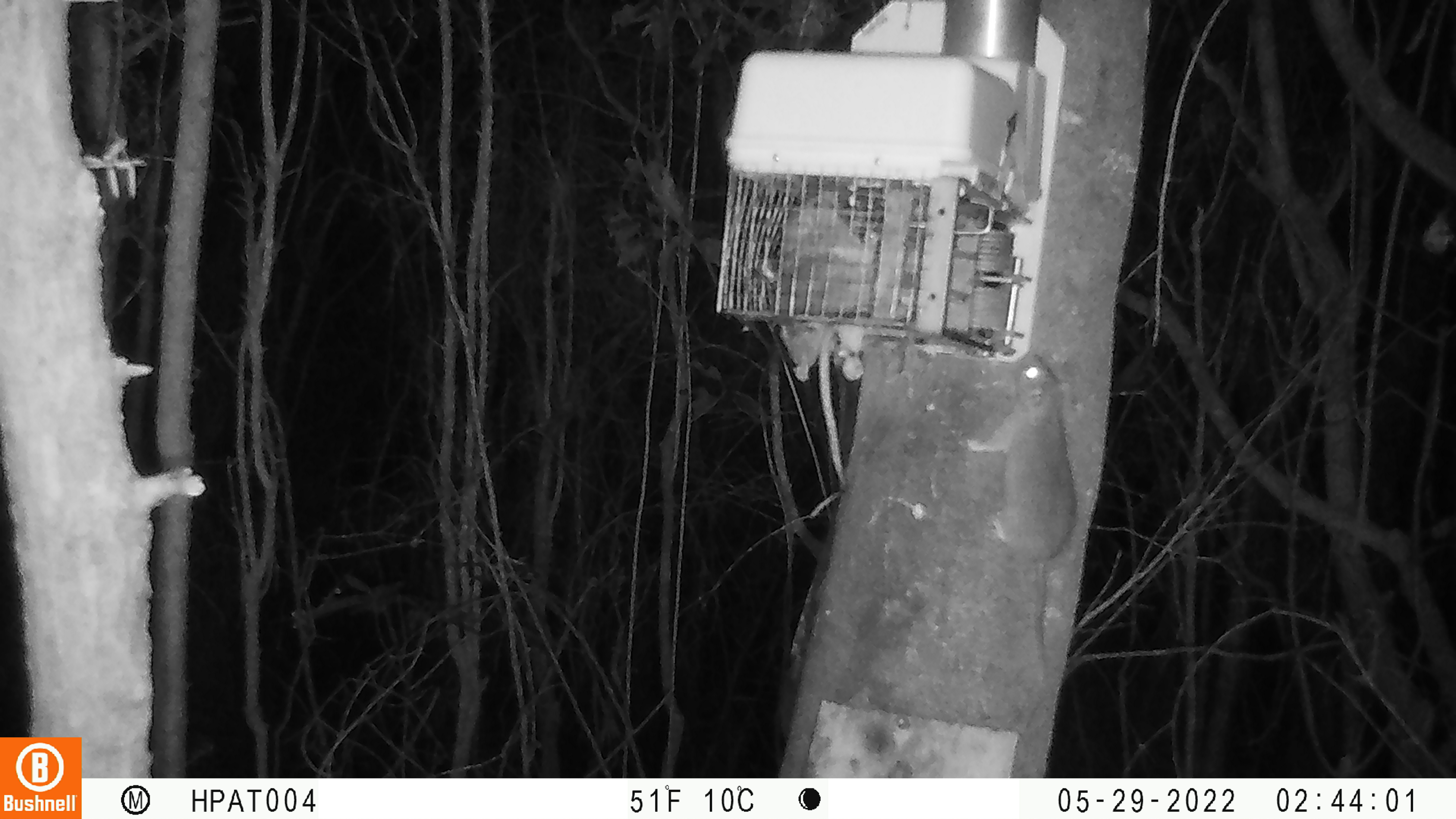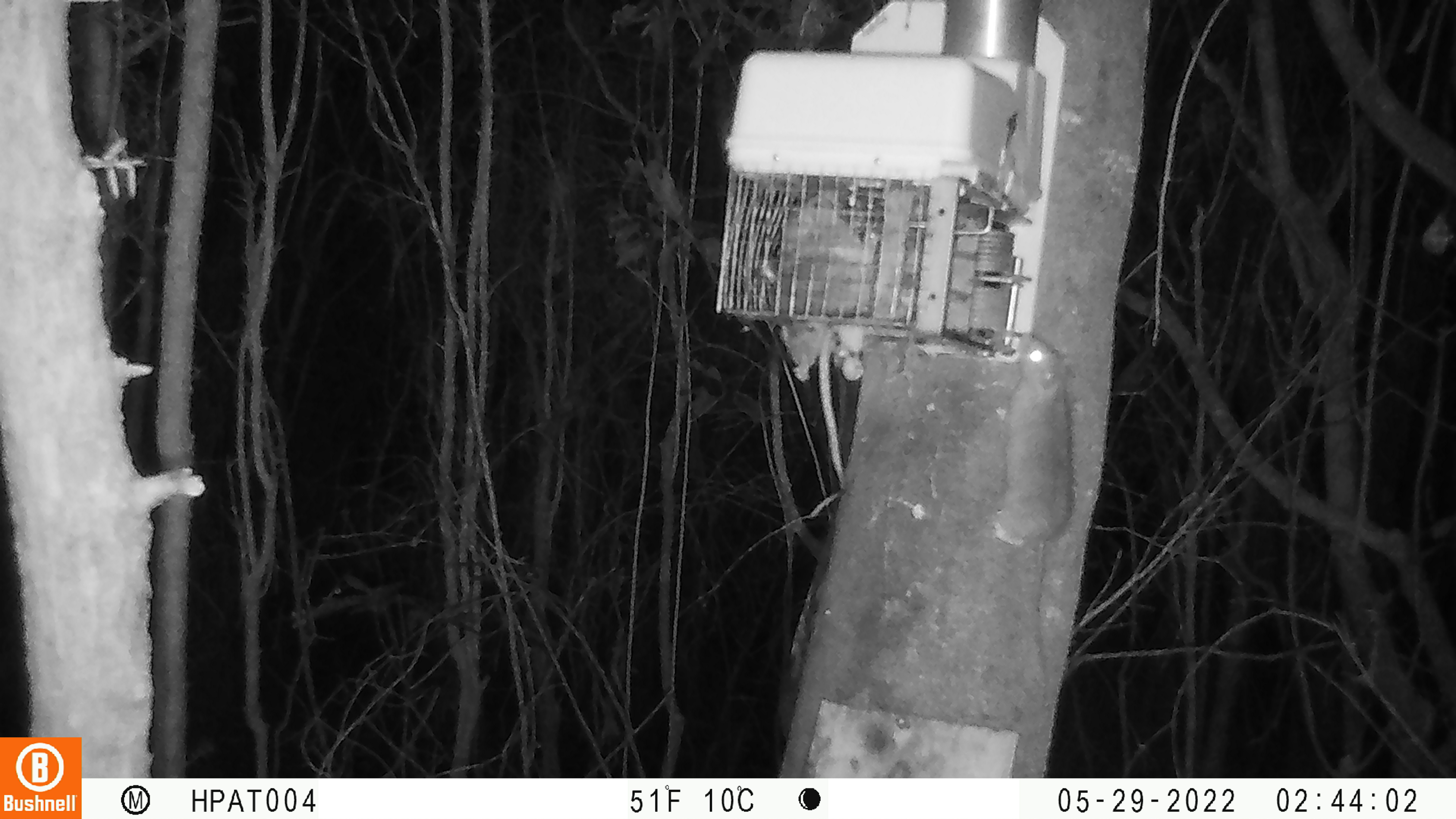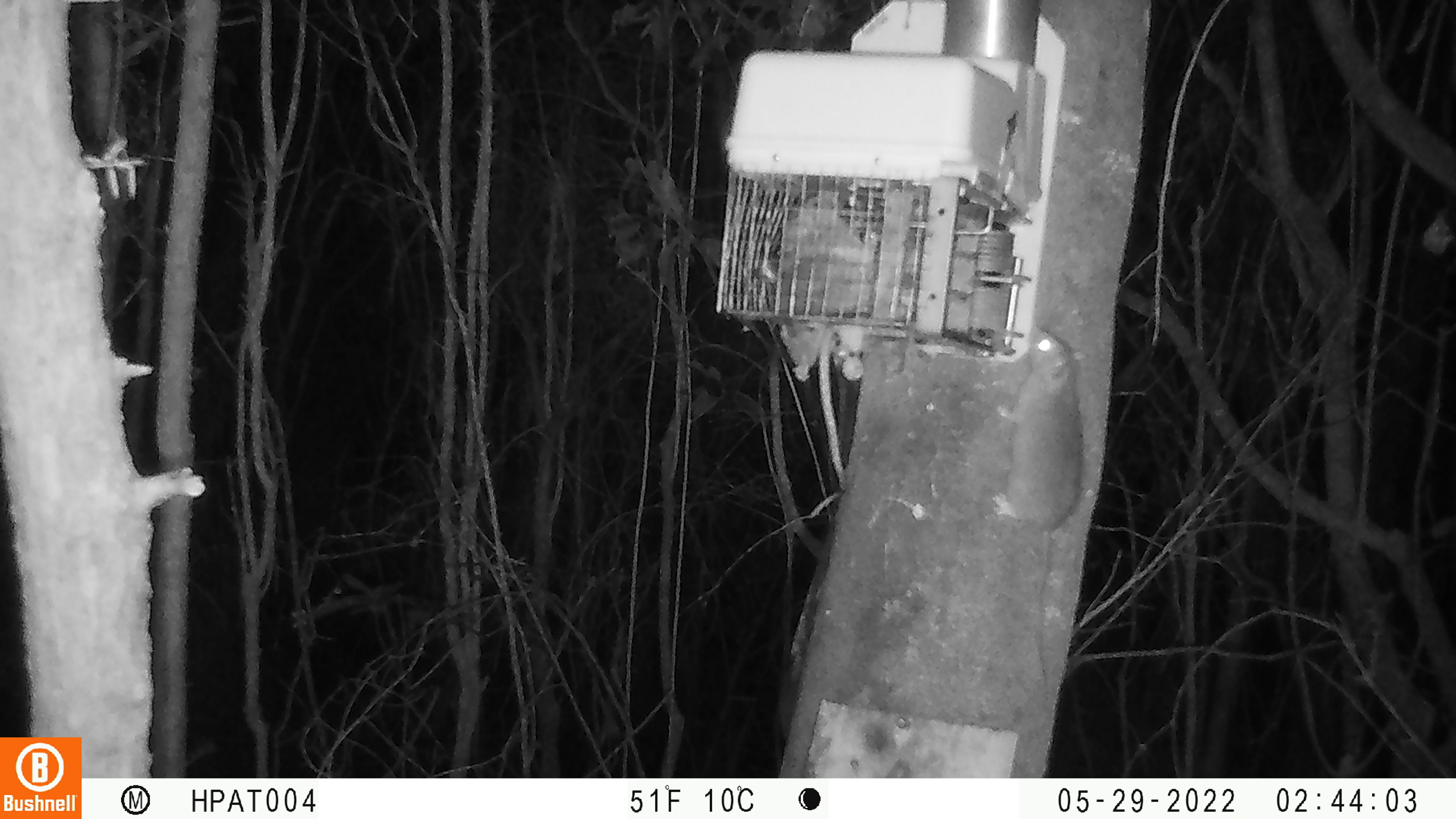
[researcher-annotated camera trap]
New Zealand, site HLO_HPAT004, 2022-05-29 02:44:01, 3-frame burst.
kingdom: Animalia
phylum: Chordata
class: Mammalia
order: Rodentia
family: Muridae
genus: Rattus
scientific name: Rattus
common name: rat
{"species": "rat (Rattus)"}